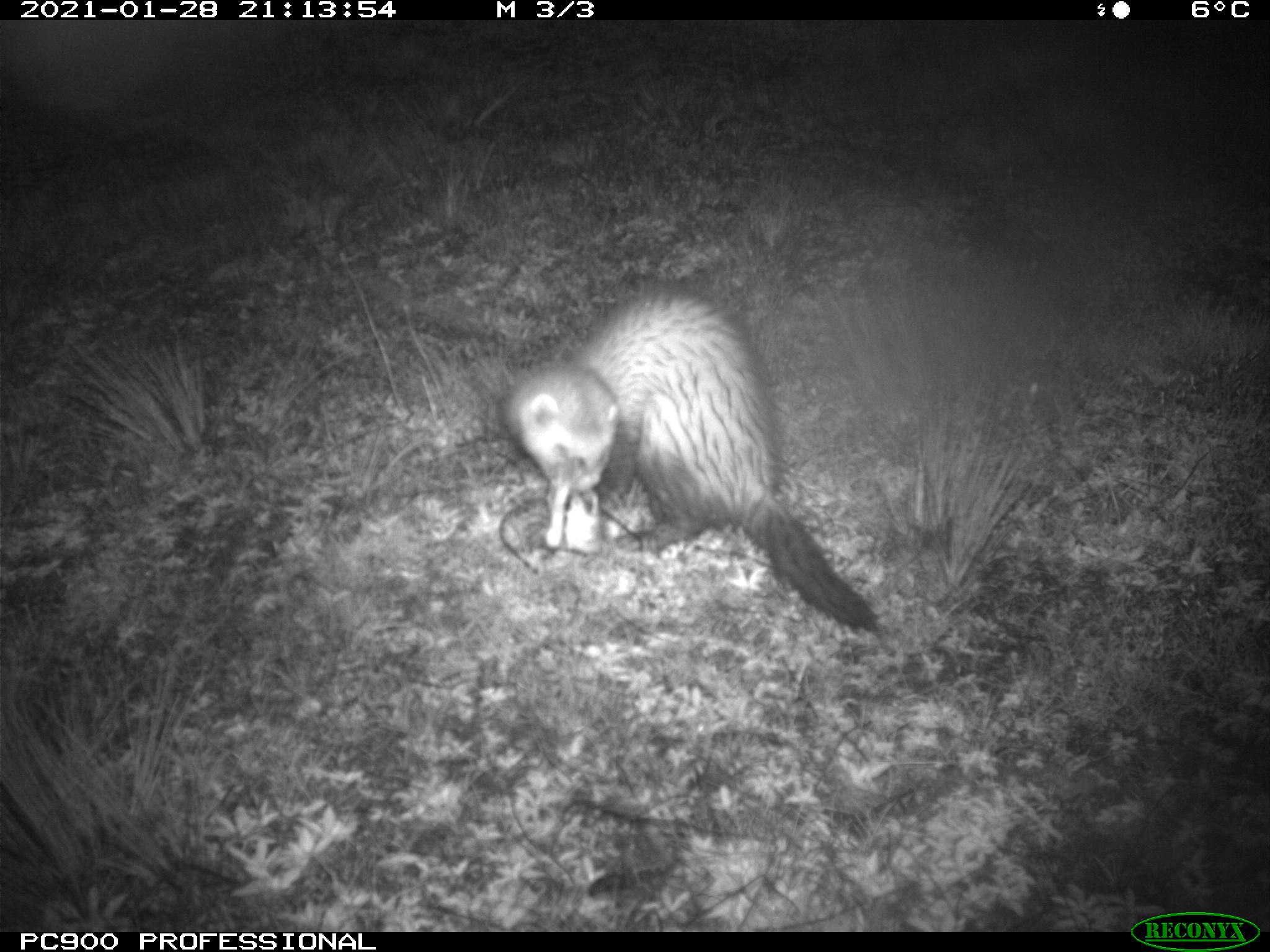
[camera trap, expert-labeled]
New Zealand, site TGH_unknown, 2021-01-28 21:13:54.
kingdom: Animalia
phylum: Chordata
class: Mammalia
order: Carnivora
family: Mustelidae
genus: Mustela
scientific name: Mustela furo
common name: ferret